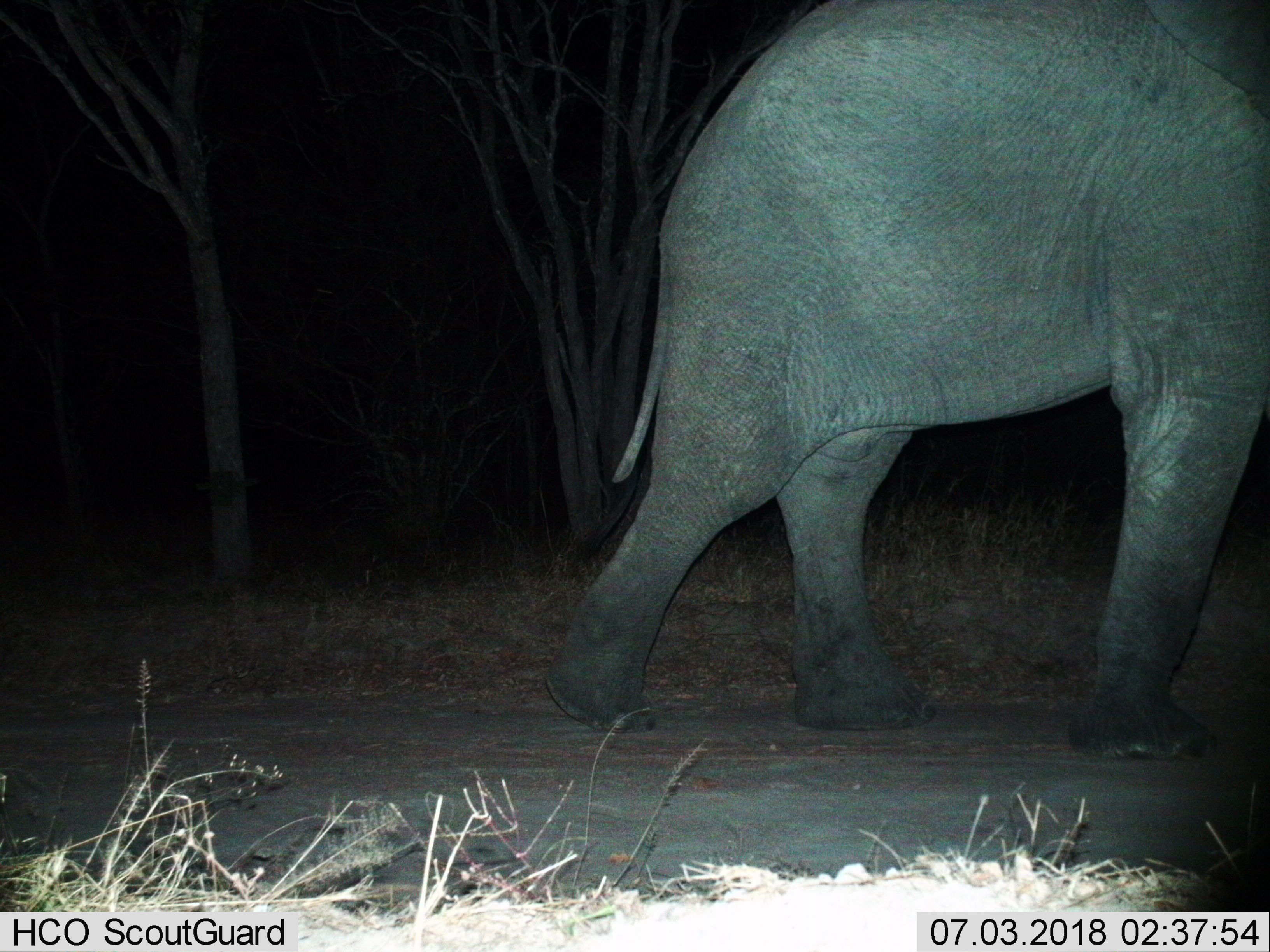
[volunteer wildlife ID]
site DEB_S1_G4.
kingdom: Animalia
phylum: Chordata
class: Mammalia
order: Proboscidea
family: Elephantidae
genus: Loxodonta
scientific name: Loxodonta africana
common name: african bush elephant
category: elephant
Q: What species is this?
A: Elephant (african bush elephant) (Loxodonta africana).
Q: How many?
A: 1.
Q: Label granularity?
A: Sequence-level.